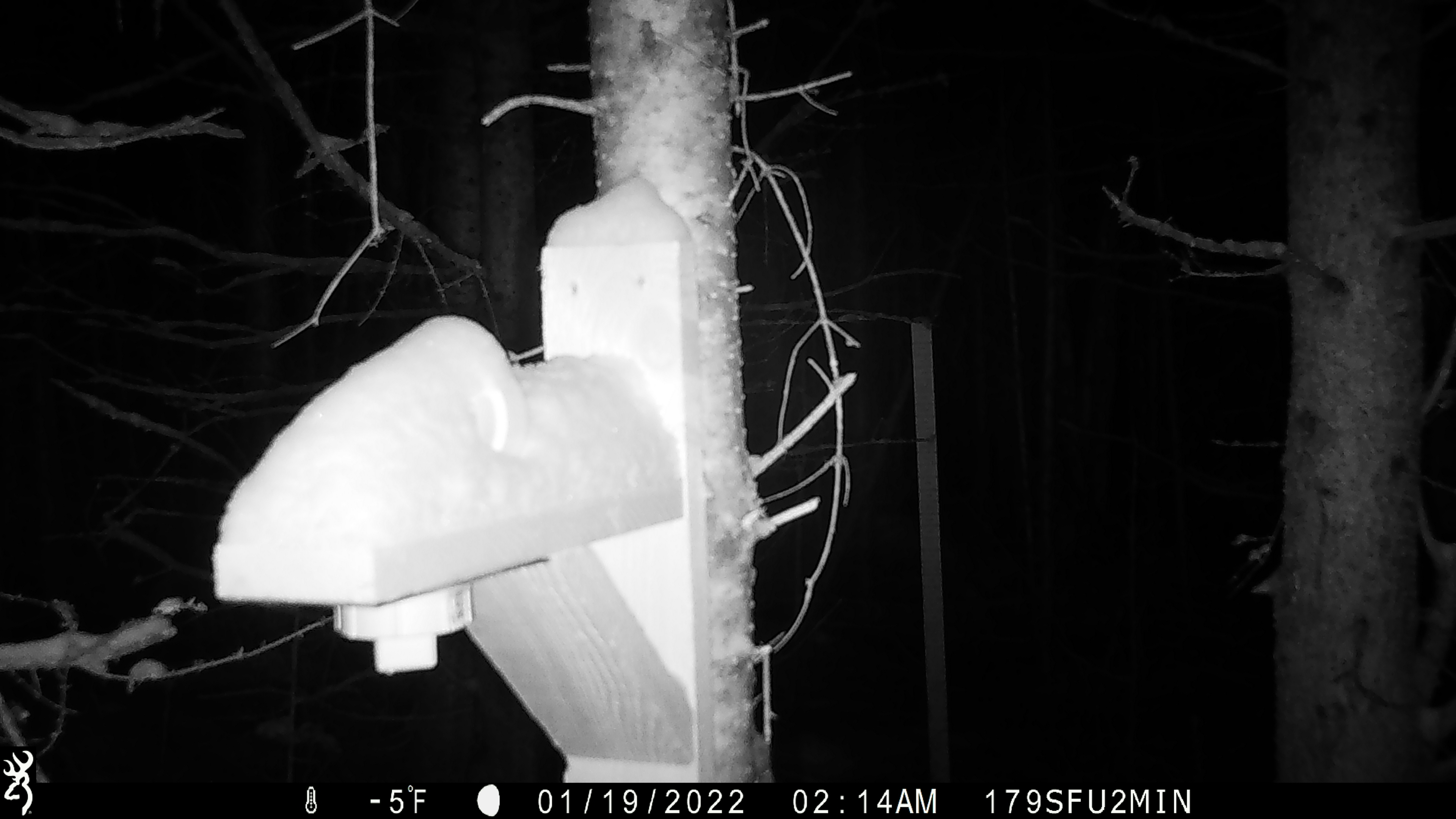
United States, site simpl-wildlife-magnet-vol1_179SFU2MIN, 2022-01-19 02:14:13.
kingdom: Animalia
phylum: Chordata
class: Mammalia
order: Rodentia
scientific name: Rodentia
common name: mouse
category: mouse sp.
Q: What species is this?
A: Mouse sp. (mouse) (Rodentia).